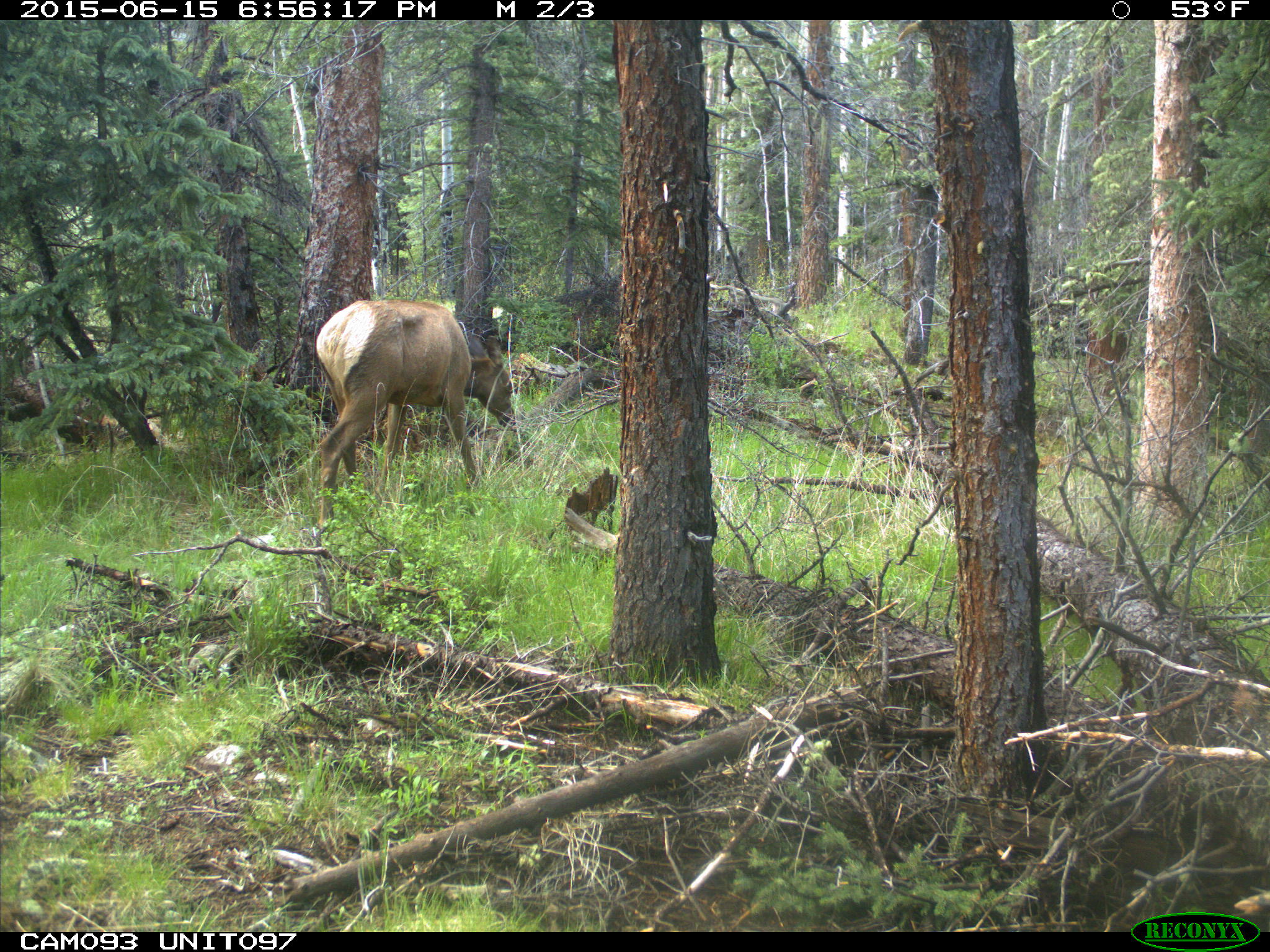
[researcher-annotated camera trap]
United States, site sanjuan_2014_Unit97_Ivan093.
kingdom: Animalia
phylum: Chordata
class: Mammalia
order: Artiodactyla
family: Cervidae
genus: Cervus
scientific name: Cervus elaphus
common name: red deer